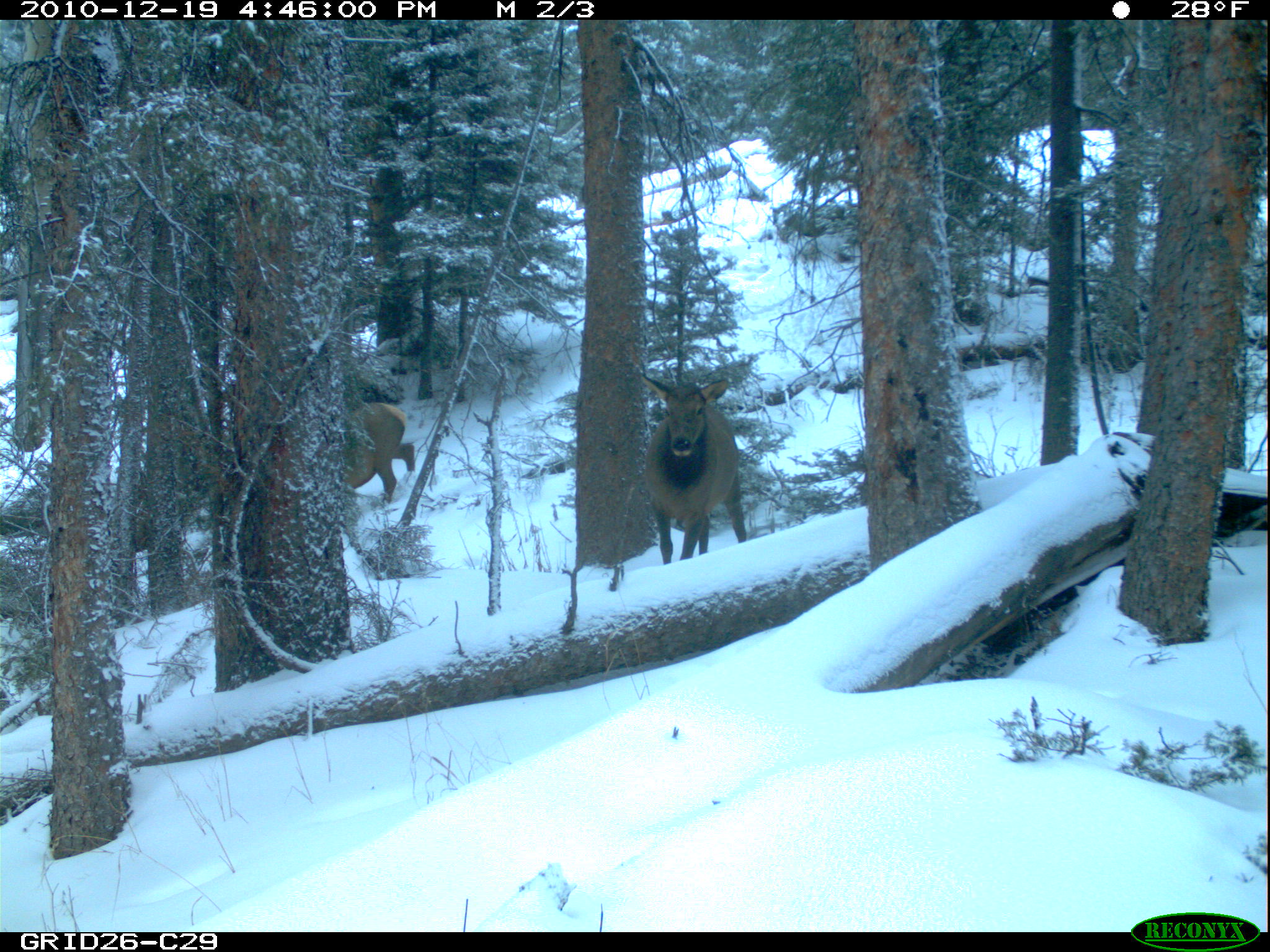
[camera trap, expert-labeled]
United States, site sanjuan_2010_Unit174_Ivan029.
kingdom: Animalia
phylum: Chordata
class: Mammalia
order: Artiodactyla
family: Cervidae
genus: Cervus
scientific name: Cervus elaphus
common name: red deer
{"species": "Cervus elaphus (red deer)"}